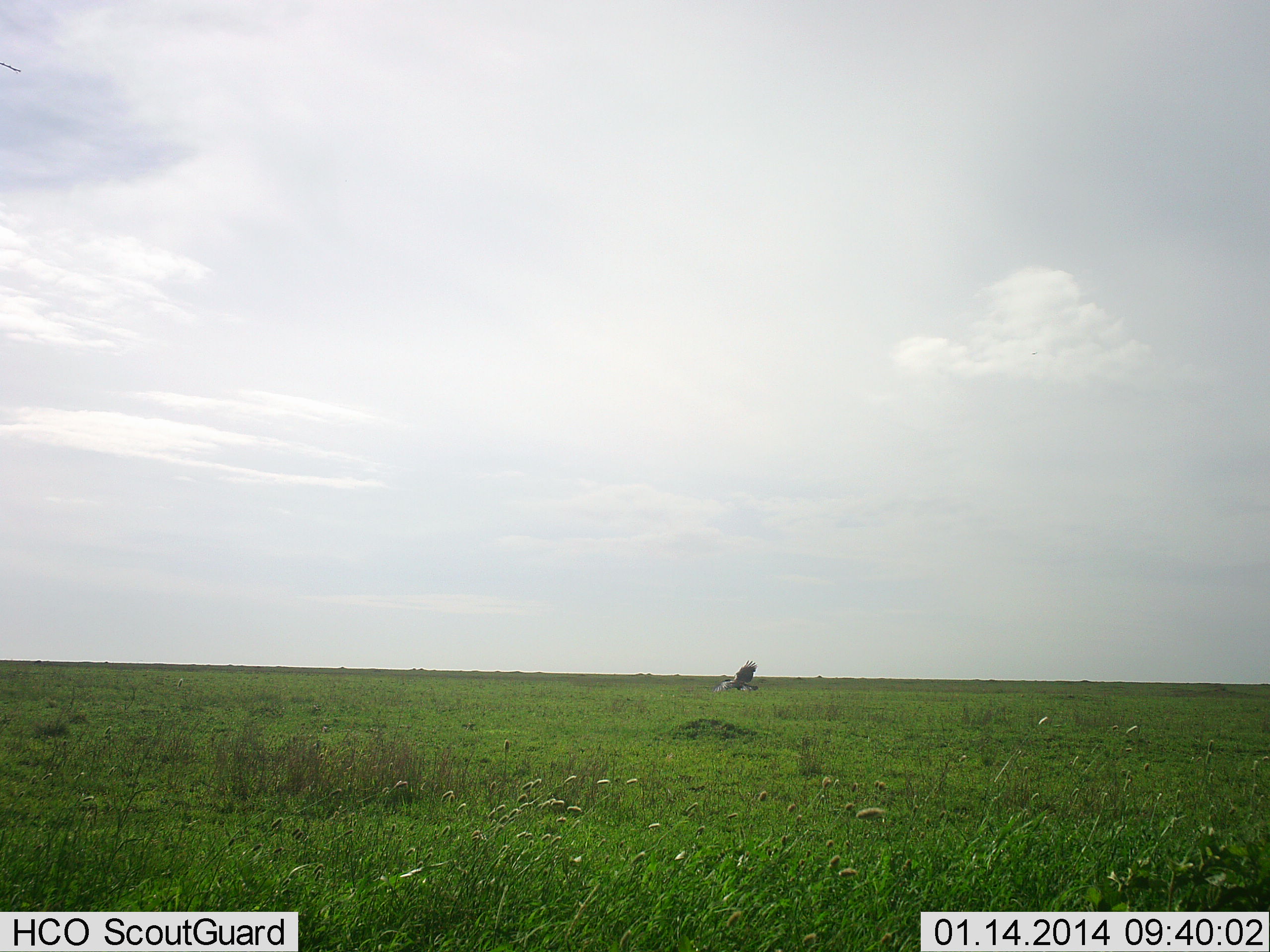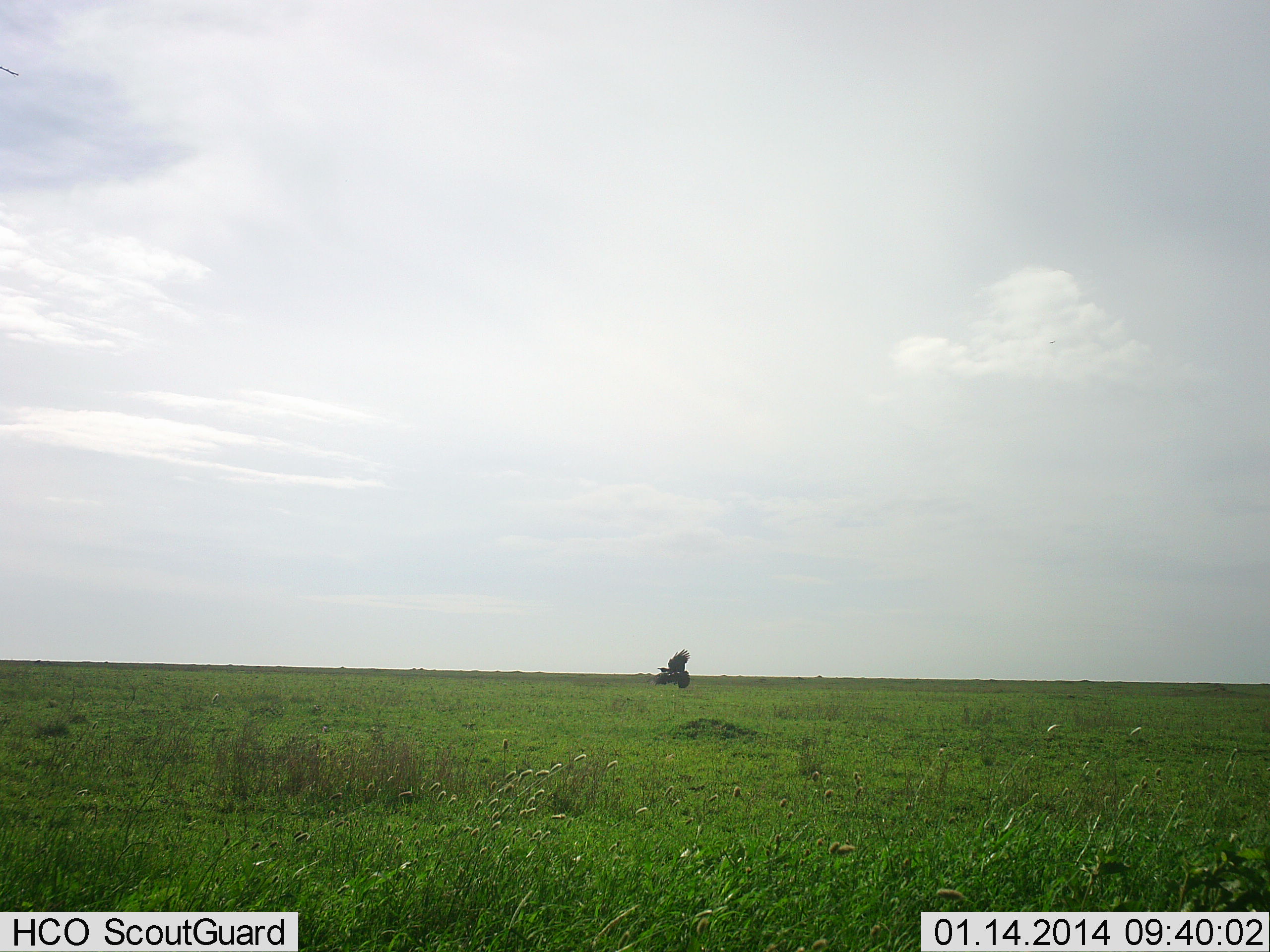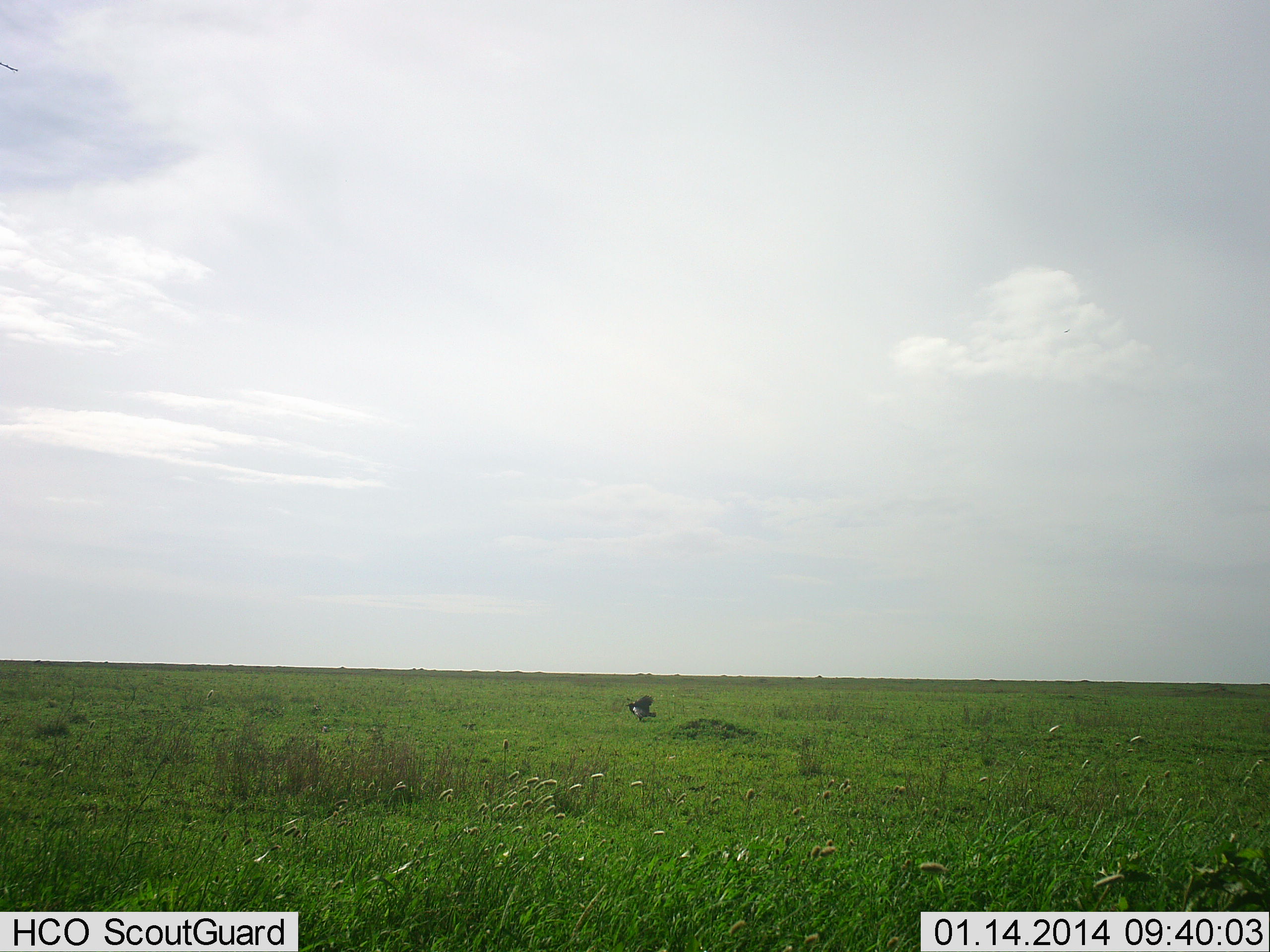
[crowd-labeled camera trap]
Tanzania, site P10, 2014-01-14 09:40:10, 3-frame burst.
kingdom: Animalia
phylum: Chordata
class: Aves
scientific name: Aves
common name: bird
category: otherbird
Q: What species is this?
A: Otherbird (bird) (Aves).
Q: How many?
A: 1.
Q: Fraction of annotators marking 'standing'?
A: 0%.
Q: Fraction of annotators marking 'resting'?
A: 0%.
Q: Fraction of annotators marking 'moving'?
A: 100%.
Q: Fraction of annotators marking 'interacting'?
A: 0%.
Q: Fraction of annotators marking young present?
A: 0%.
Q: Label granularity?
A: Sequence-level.